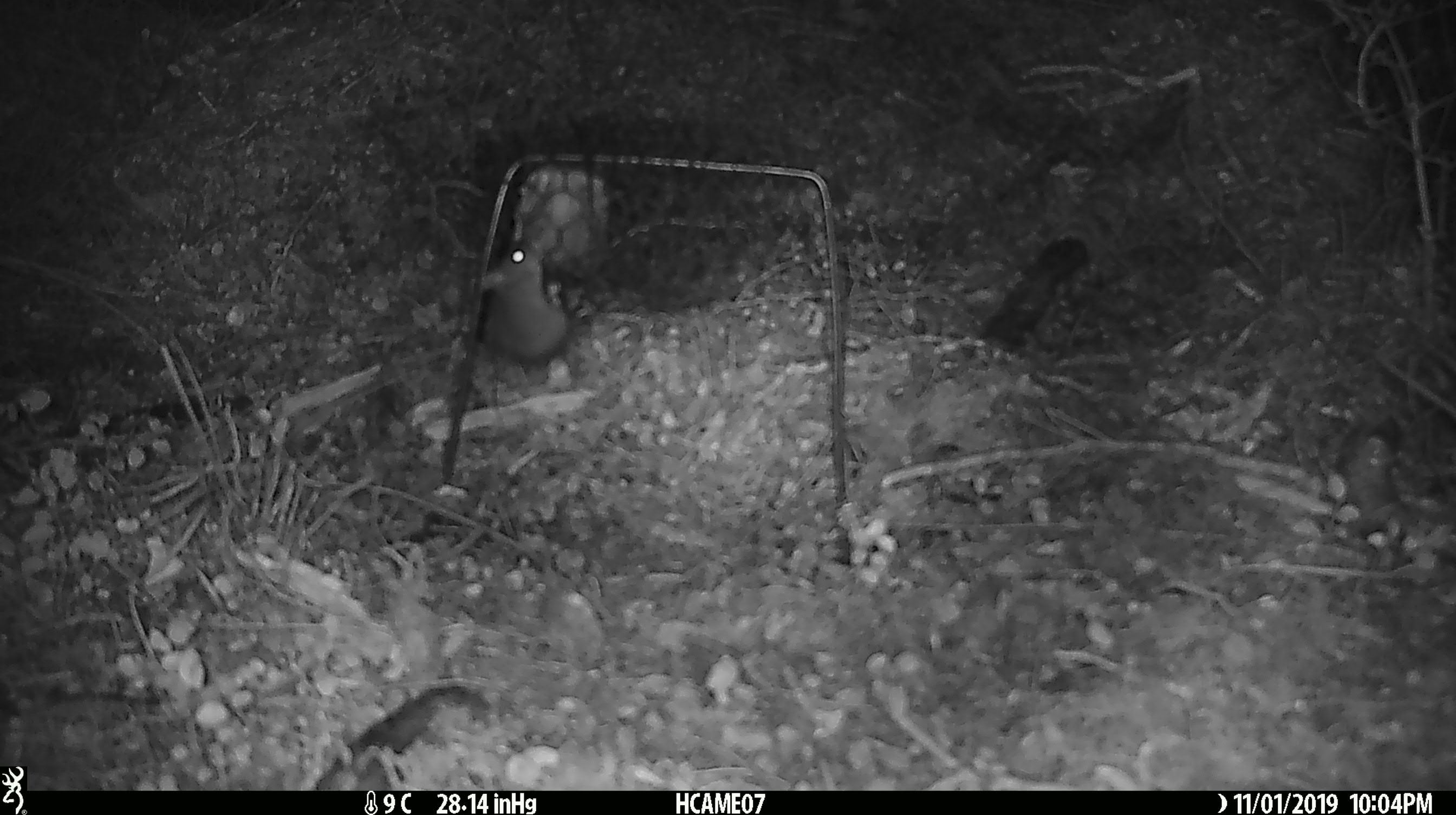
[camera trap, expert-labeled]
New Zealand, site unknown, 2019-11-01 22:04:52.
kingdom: Animalia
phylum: Chordata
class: Mammalia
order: Rodentia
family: Muridae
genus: Mus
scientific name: Mus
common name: mouse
Mouse (Mus).